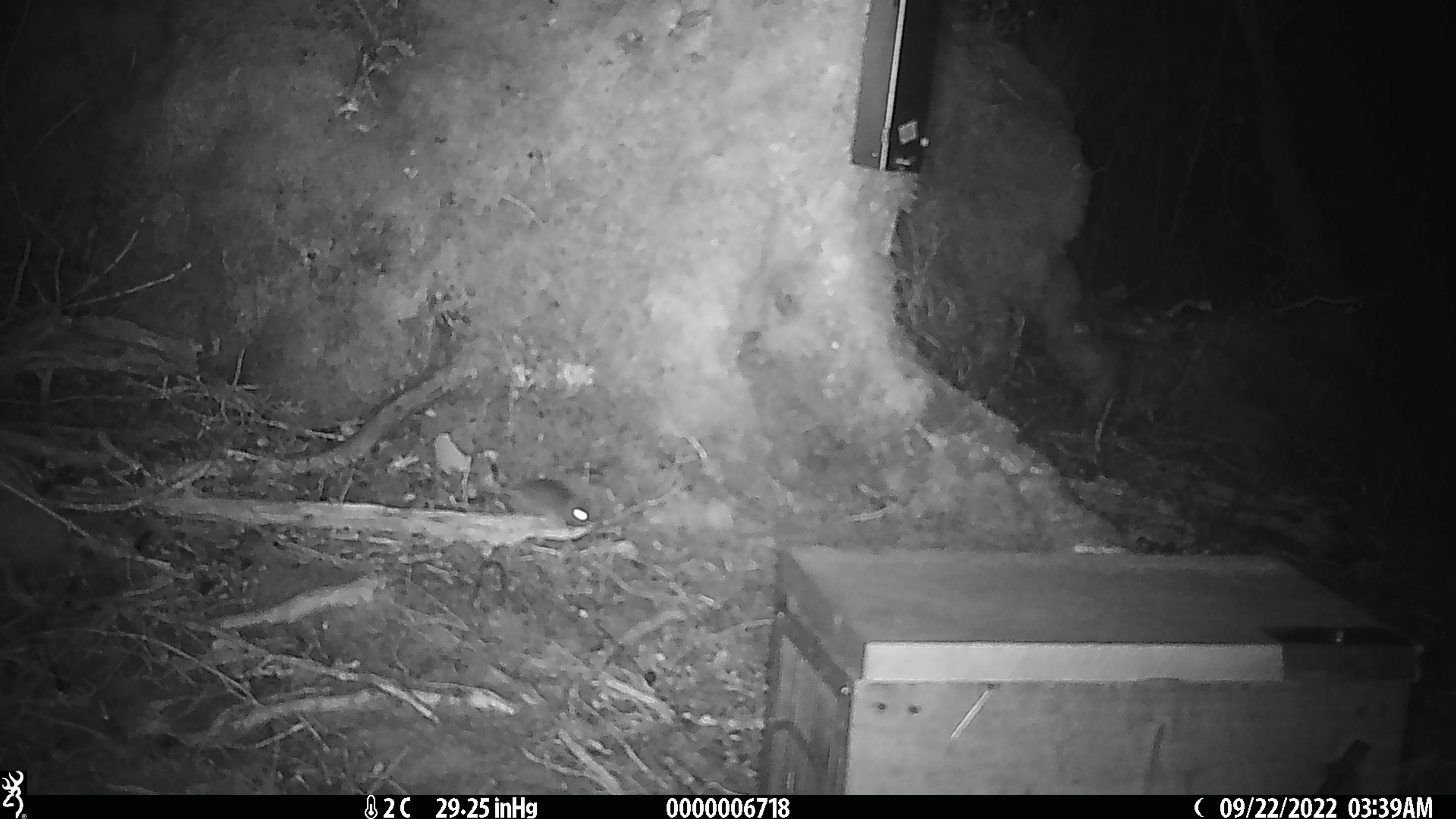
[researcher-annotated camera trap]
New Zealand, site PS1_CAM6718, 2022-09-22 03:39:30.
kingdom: Animalia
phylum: Chordata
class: Mammalia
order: Rodentia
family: Muridae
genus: Mus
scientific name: Mus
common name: mouse